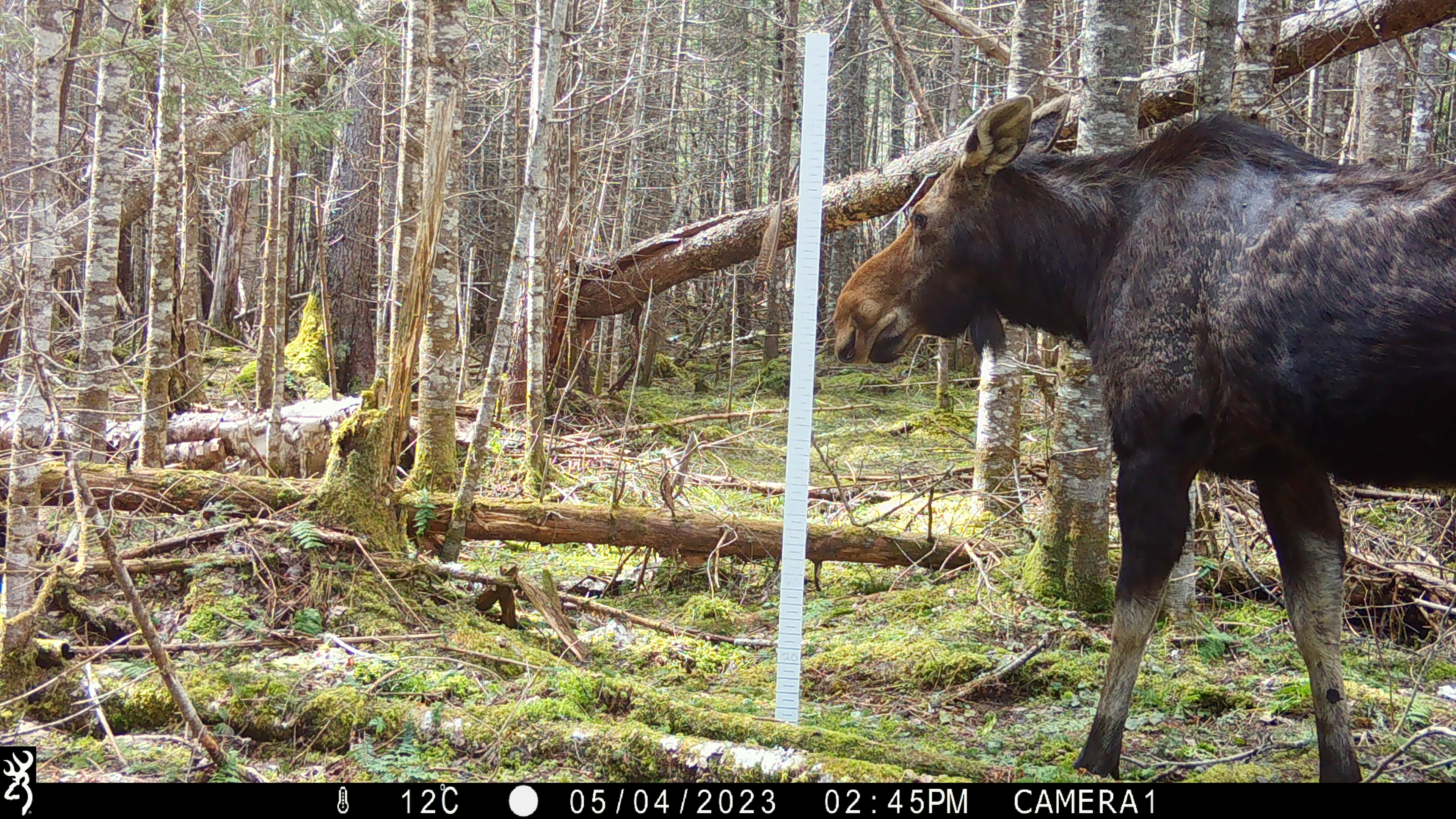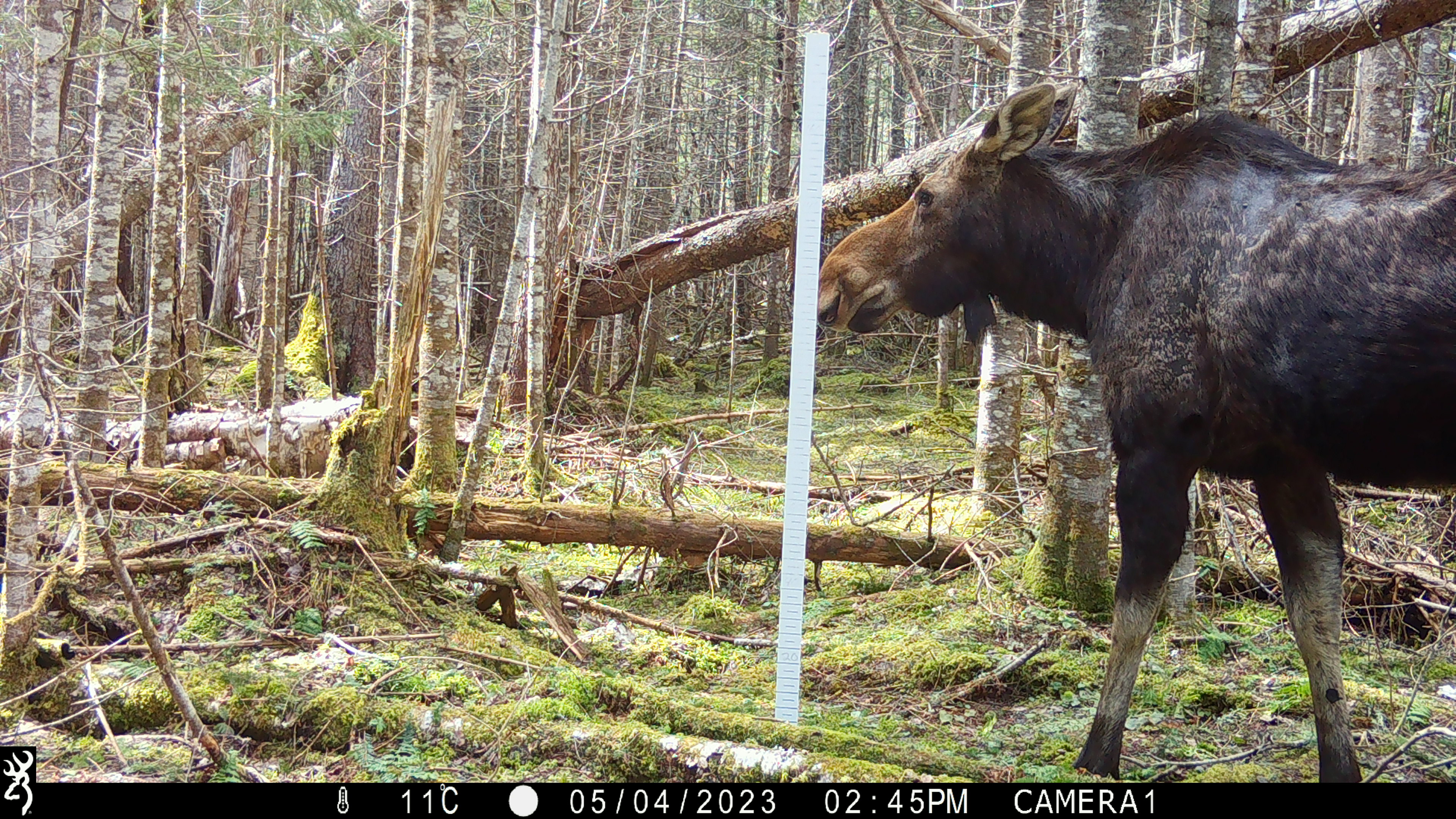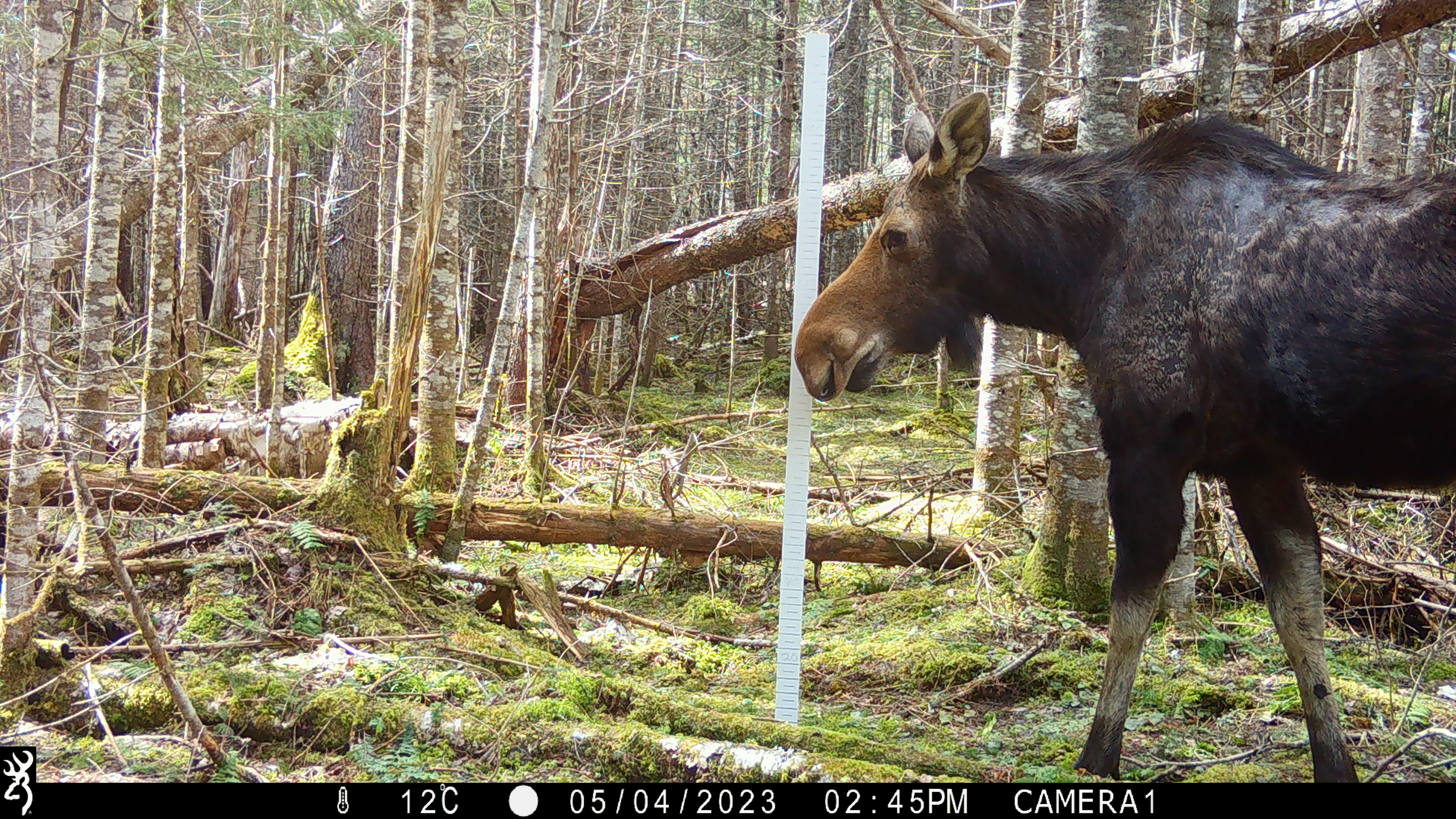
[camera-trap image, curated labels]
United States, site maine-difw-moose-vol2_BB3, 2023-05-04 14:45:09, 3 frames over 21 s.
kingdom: Animalia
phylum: Chordata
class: Mammalia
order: Artiodactyla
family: Cervidae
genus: Alces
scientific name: Alces alces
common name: moose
Moose (Alces alces).